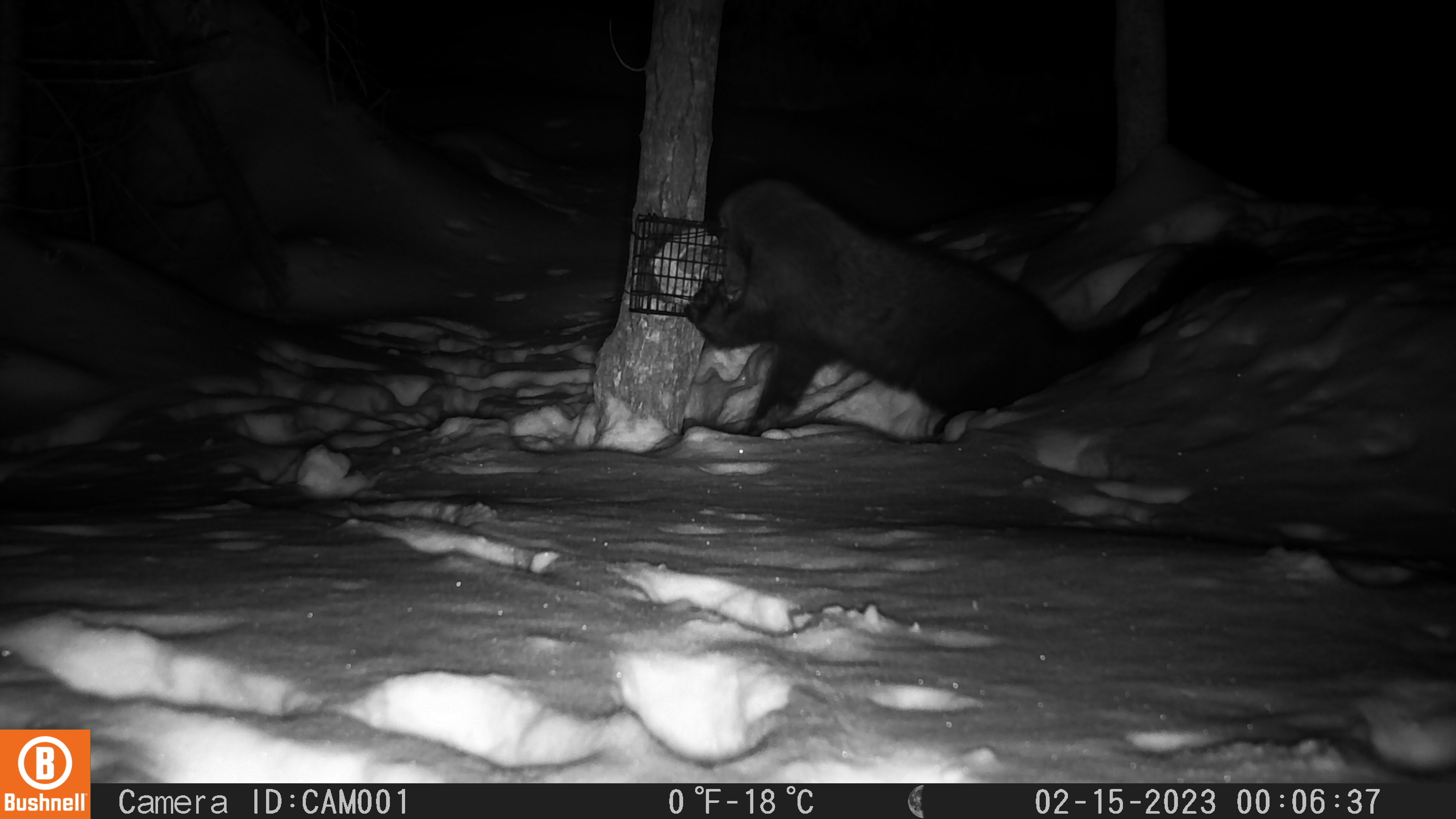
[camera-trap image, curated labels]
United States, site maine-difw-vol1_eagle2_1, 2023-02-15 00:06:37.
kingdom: Animalia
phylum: Chordata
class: Mammalia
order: Carnivora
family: Mustelidae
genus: Pekania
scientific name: Pekania pennanti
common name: fisher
Fisher (Pekania pennanti).